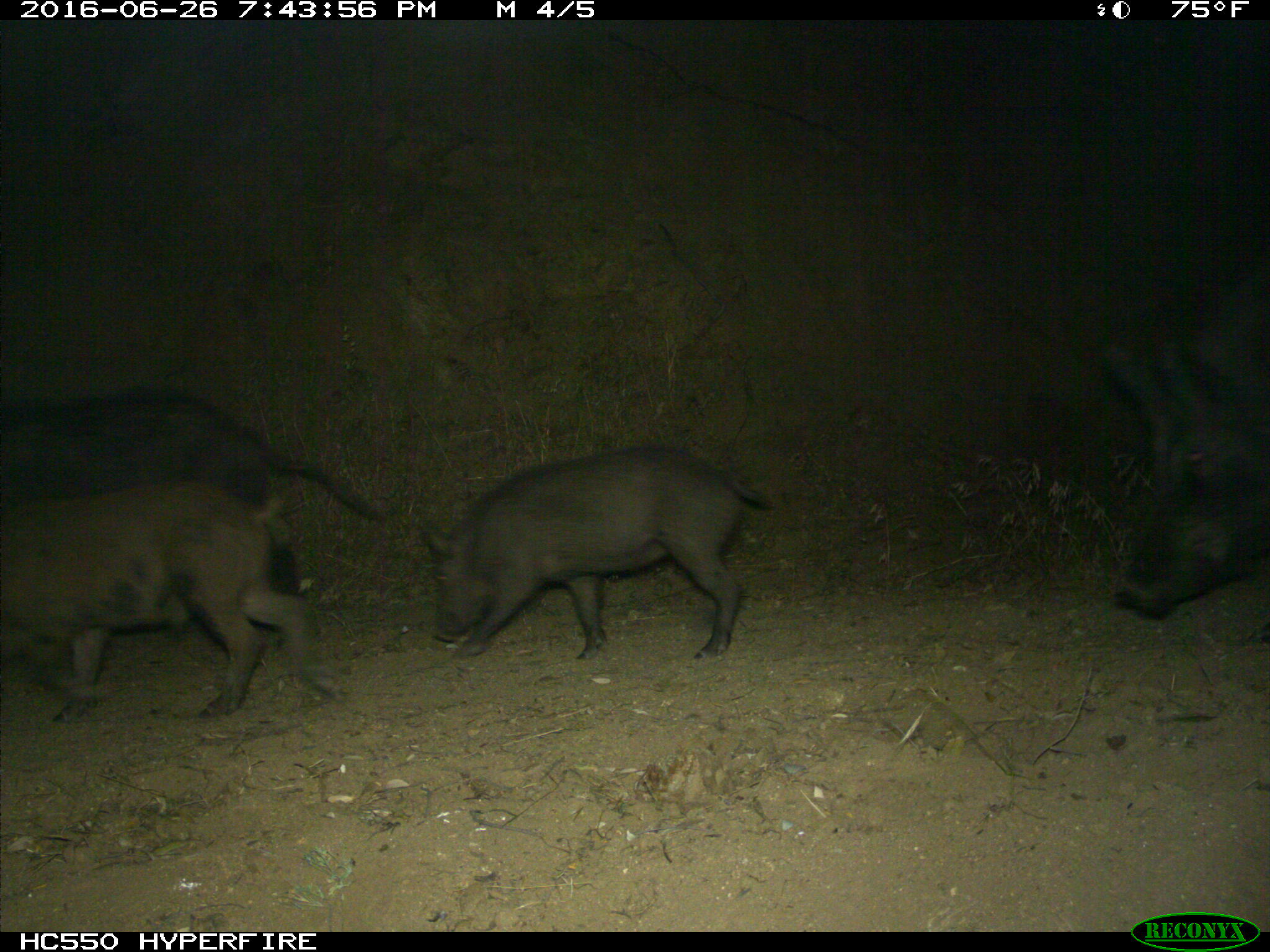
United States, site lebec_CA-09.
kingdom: Animalia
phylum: Chordata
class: Mammalia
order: Artiodactyla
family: Suidae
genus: Sus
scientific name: Sus scrofa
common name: wild boar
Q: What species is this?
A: Sus scrofa (wild boar).